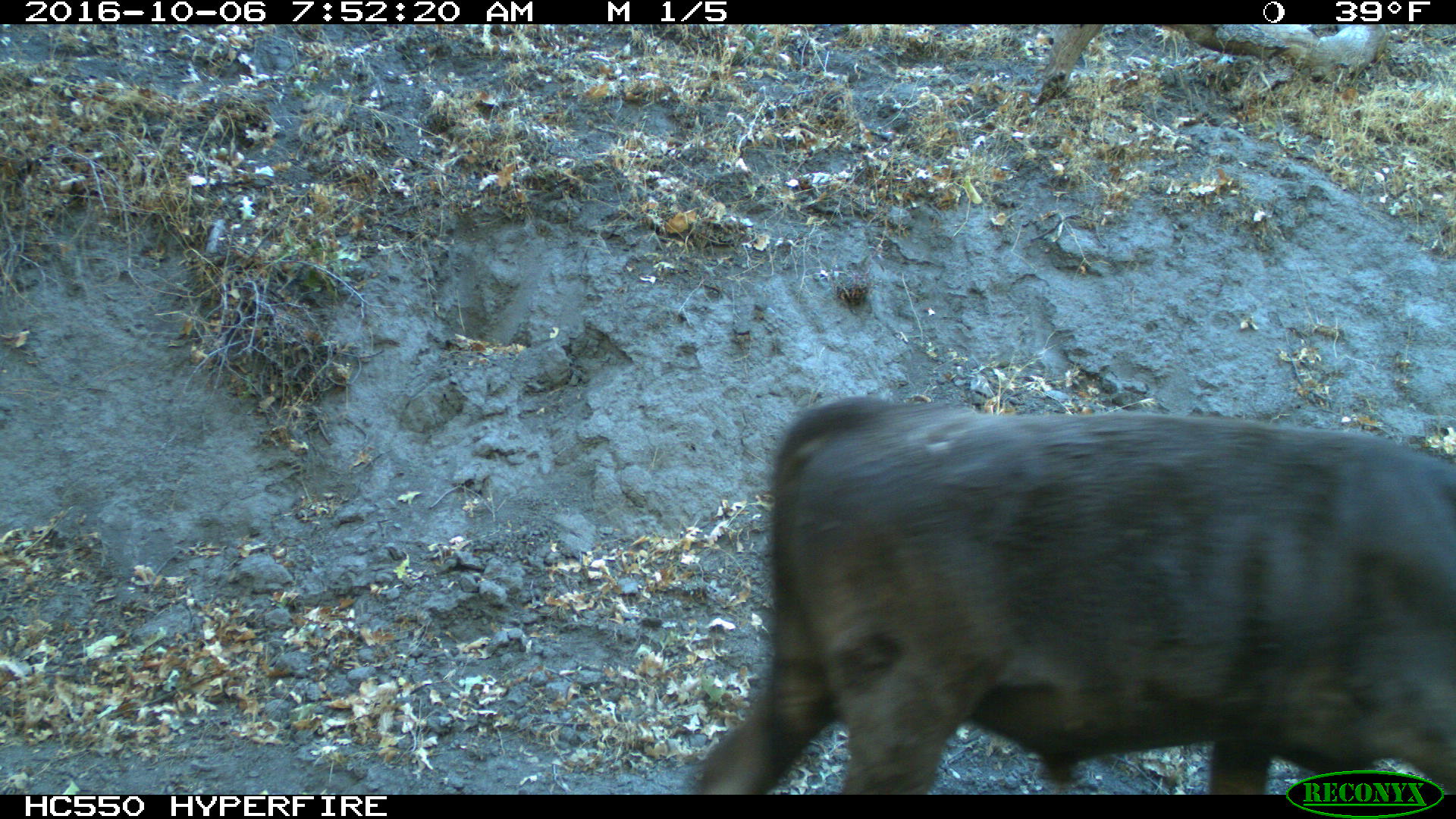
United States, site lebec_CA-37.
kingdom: Animalia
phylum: Chordata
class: Mammalia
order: Artiodactyla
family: Bovidae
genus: Bos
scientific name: Bos taurus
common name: domestic cow